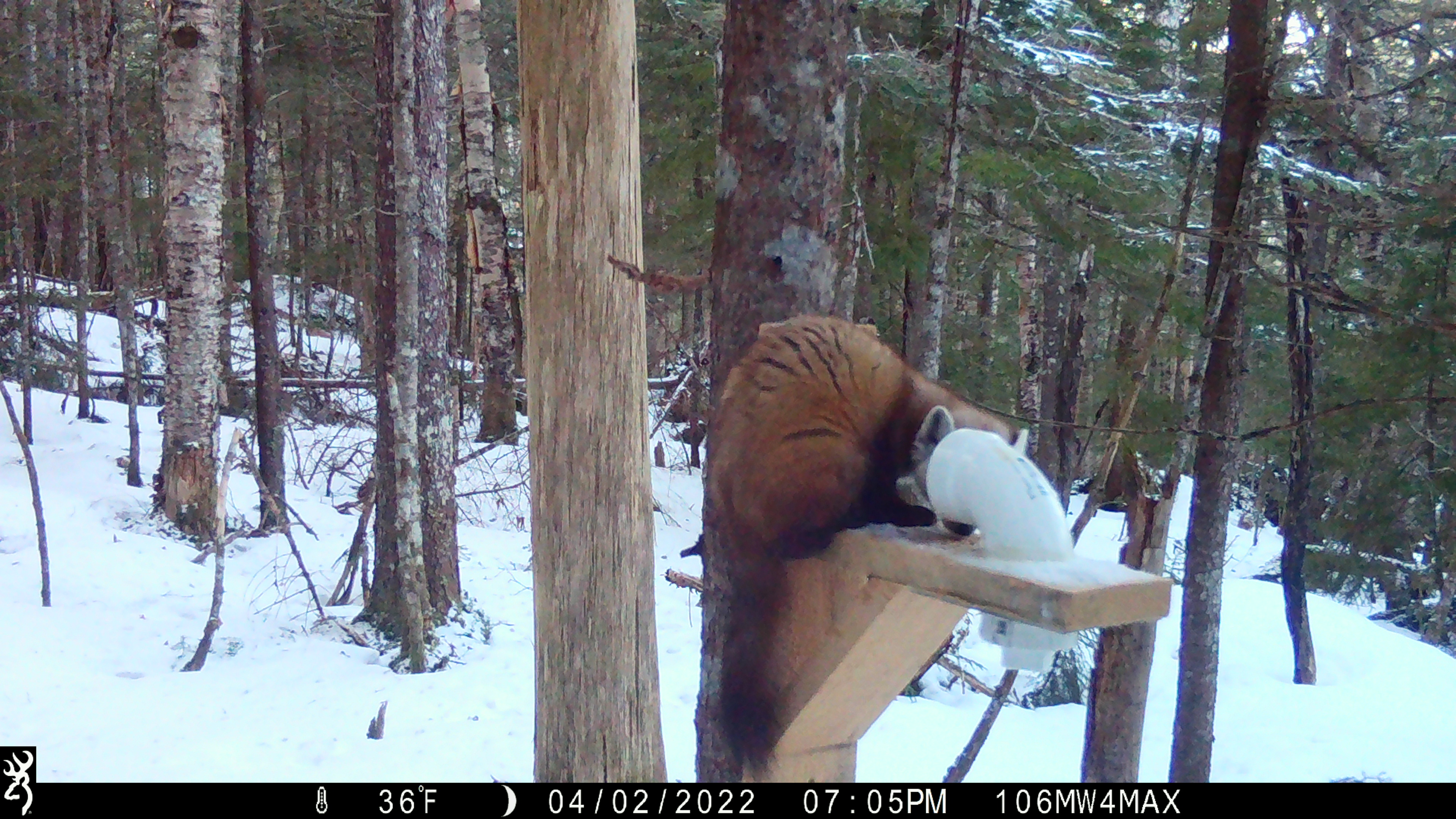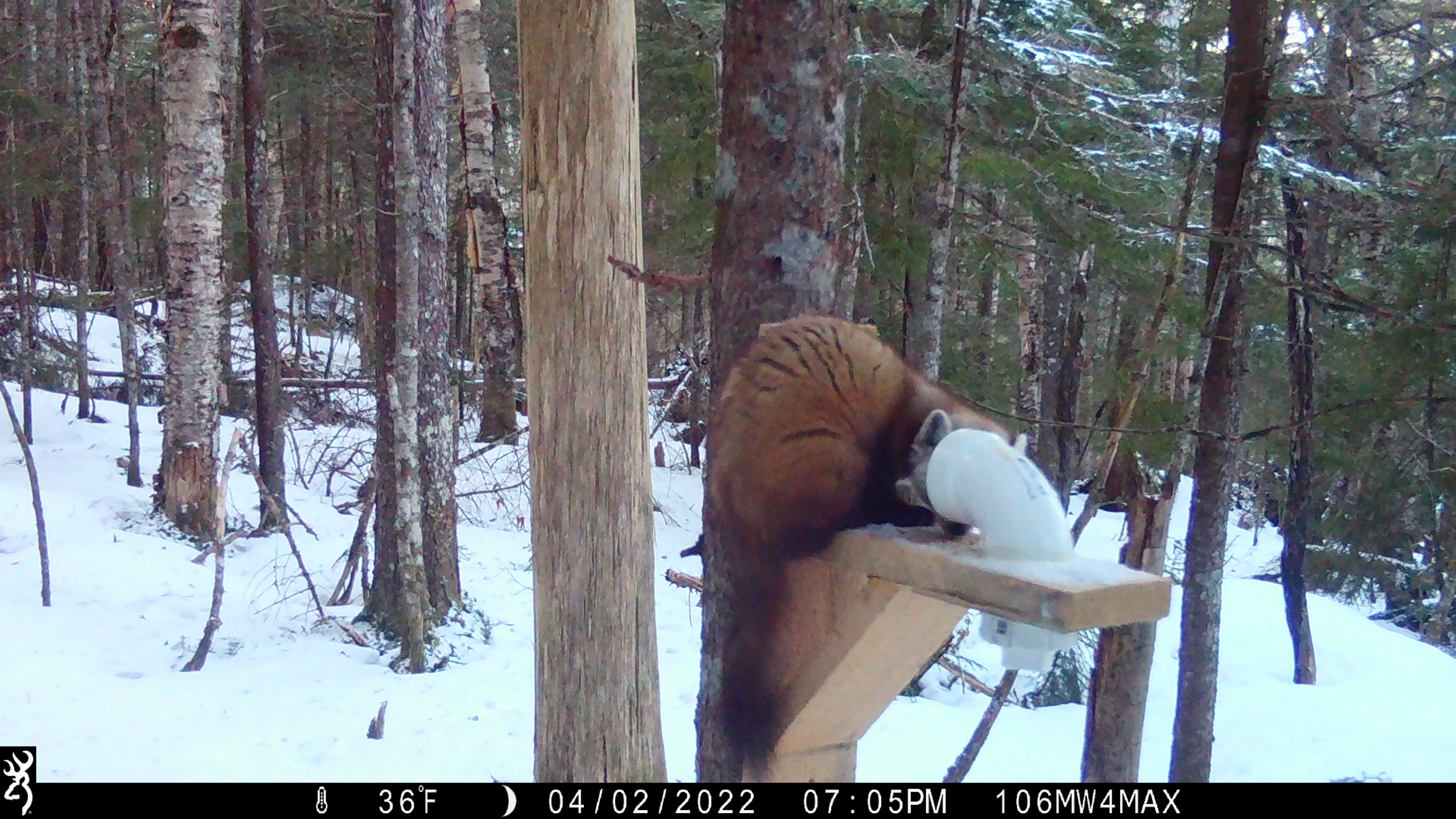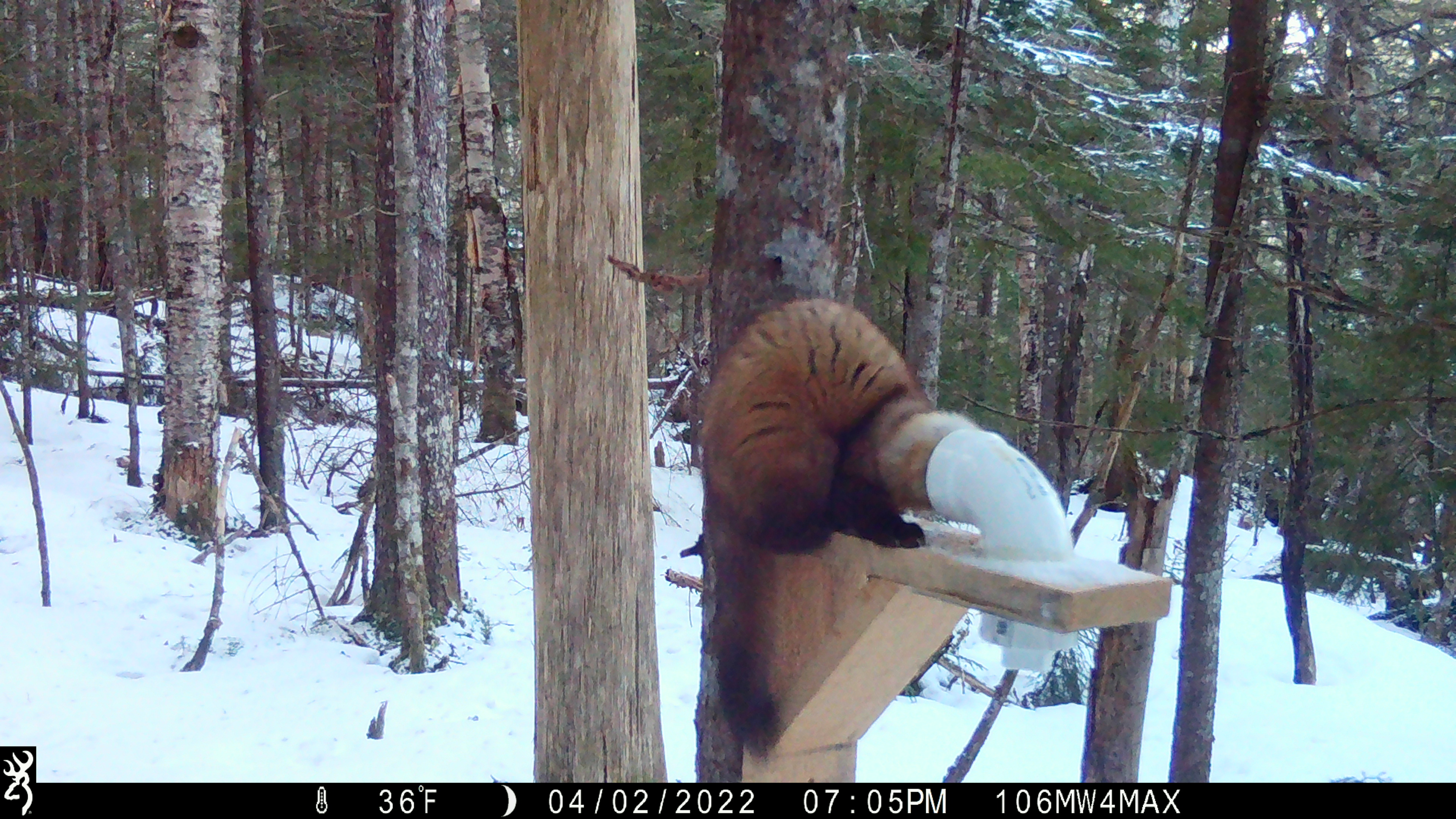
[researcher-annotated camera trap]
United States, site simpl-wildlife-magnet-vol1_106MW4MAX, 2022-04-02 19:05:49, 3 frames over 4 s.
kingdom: Animalia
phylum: Chordata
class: Mammalia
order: Carnivora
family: Mustelidae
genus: Martes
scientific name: Martes americana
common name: american marten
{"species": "american marten (Martes americana)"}